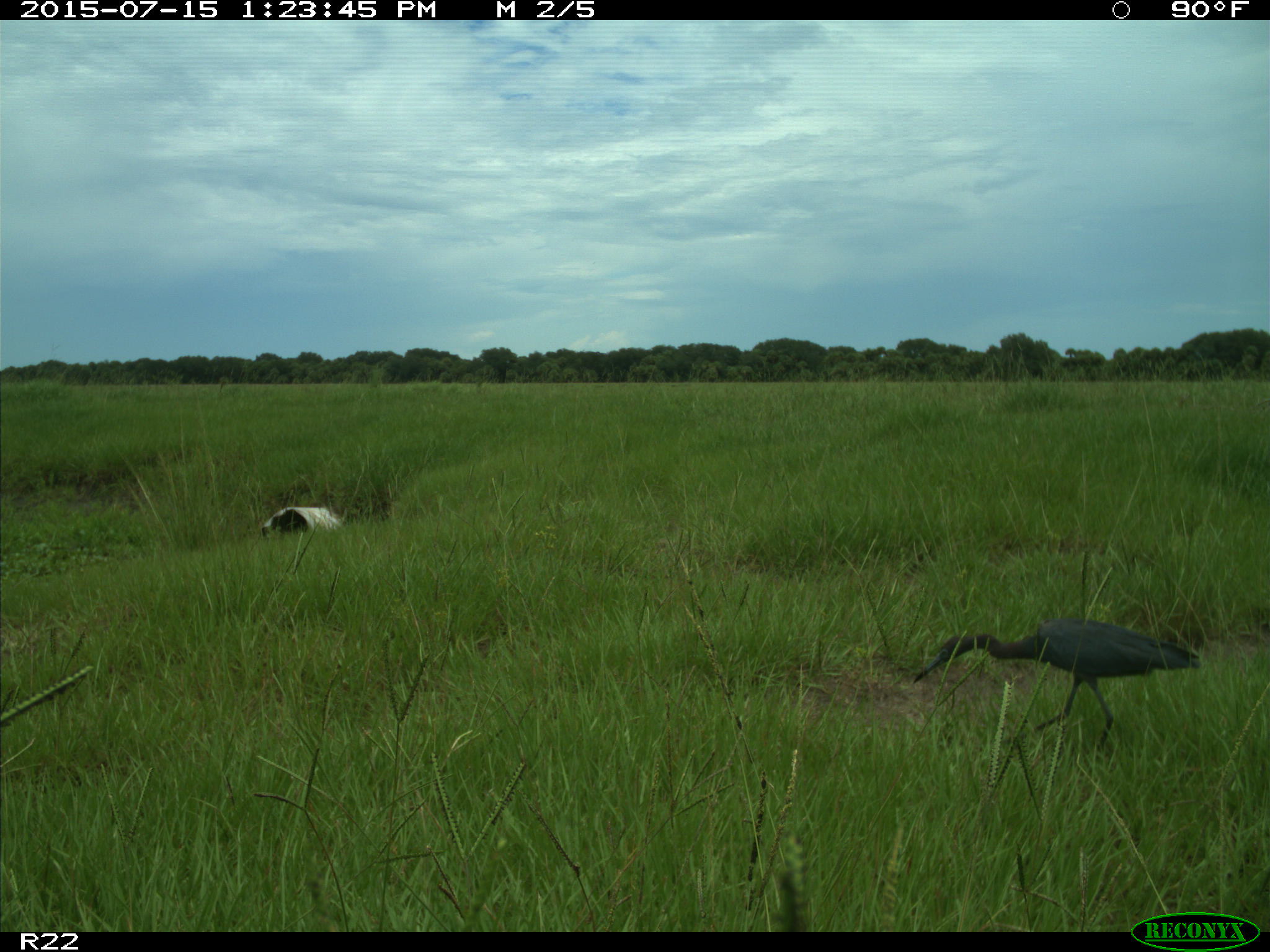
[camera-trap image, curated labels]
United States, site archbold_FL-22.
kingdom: Animalia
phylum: Chordata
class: Mammalia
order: Artiodactyla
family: Bovidae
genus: Bos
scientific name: Bos taurus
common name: domestic cow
Bos taurus (domestic cow).